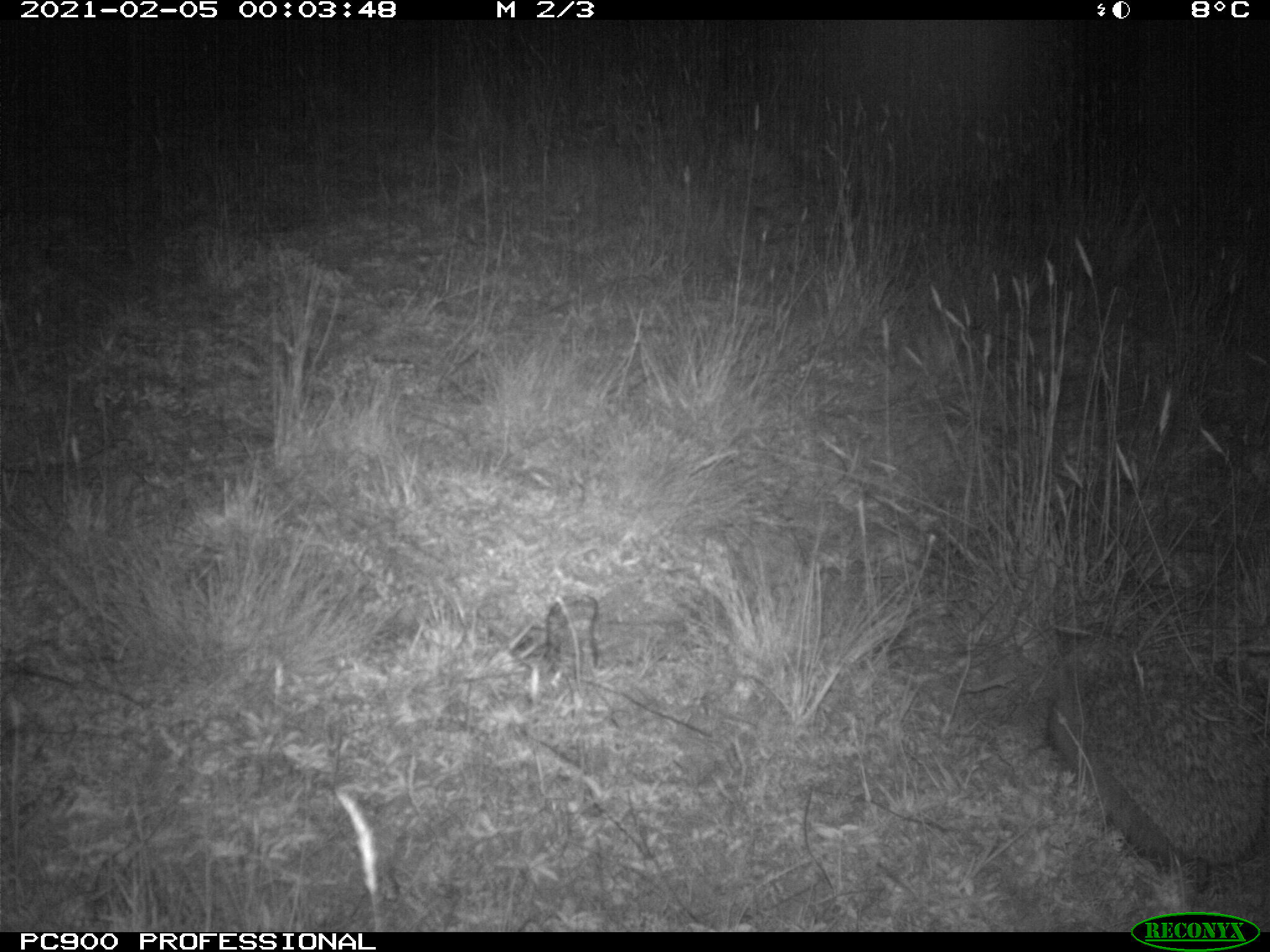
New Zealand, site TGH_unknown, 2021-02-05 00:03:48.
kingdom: Animalia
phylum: Chordata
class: Mammalia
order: Eulipotyphla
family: Erinaceidae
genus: Erinaceus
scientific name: Erinaceus europaeus europaeus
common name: european hedgehog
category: hedgehog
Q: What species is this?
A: Hedgehog (european hedgehog) (Erinaceus europaeus europaeus).